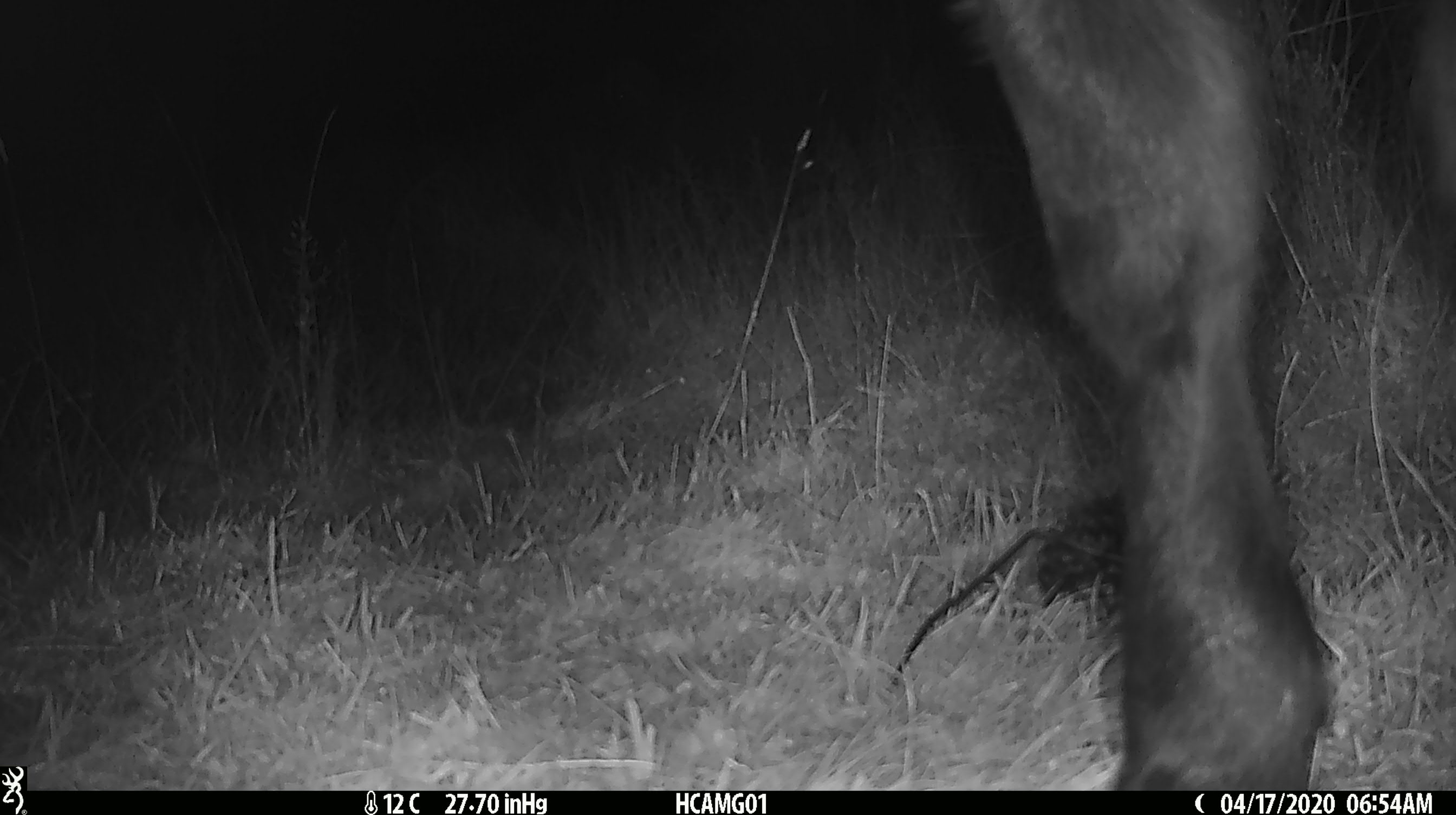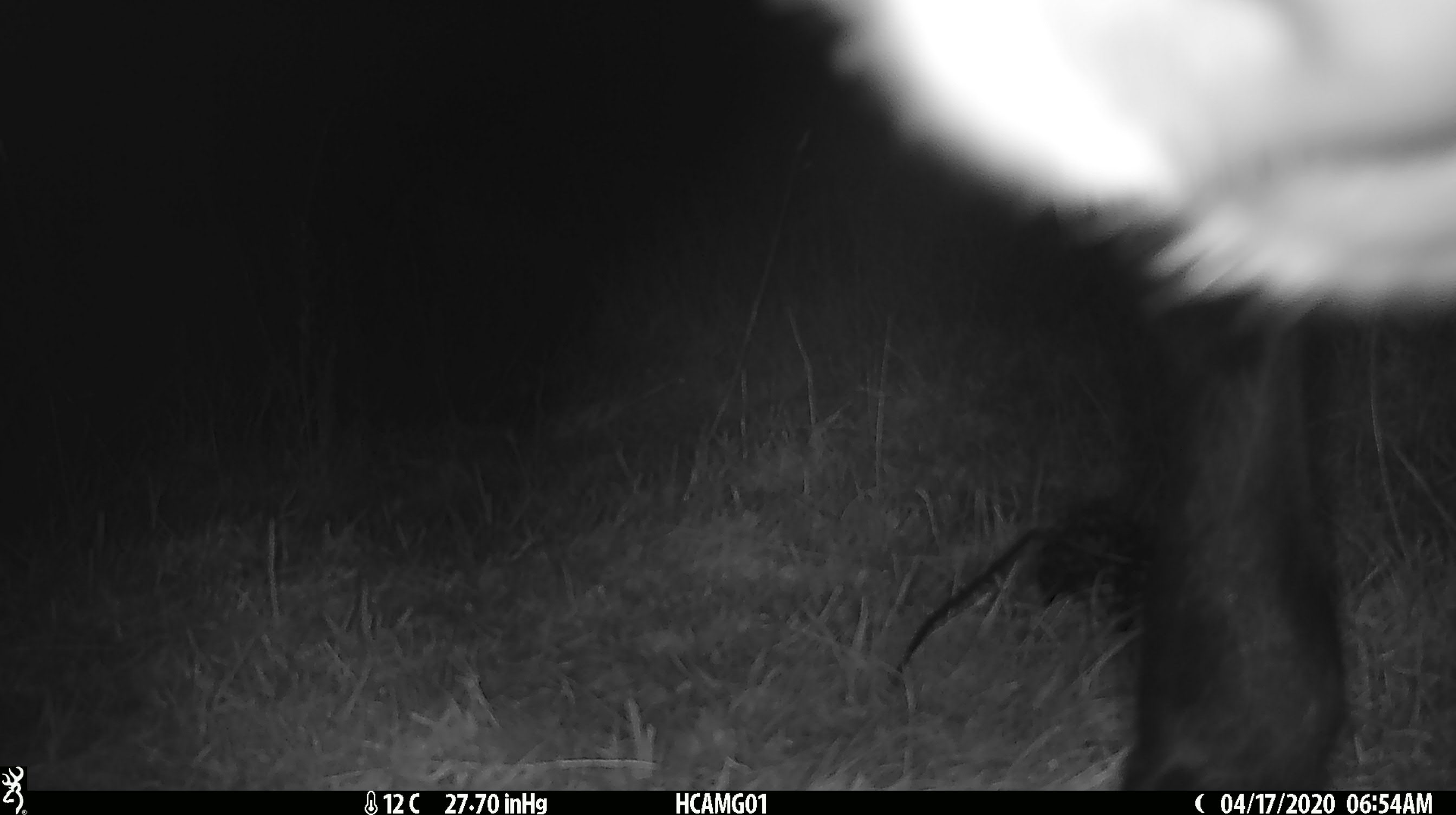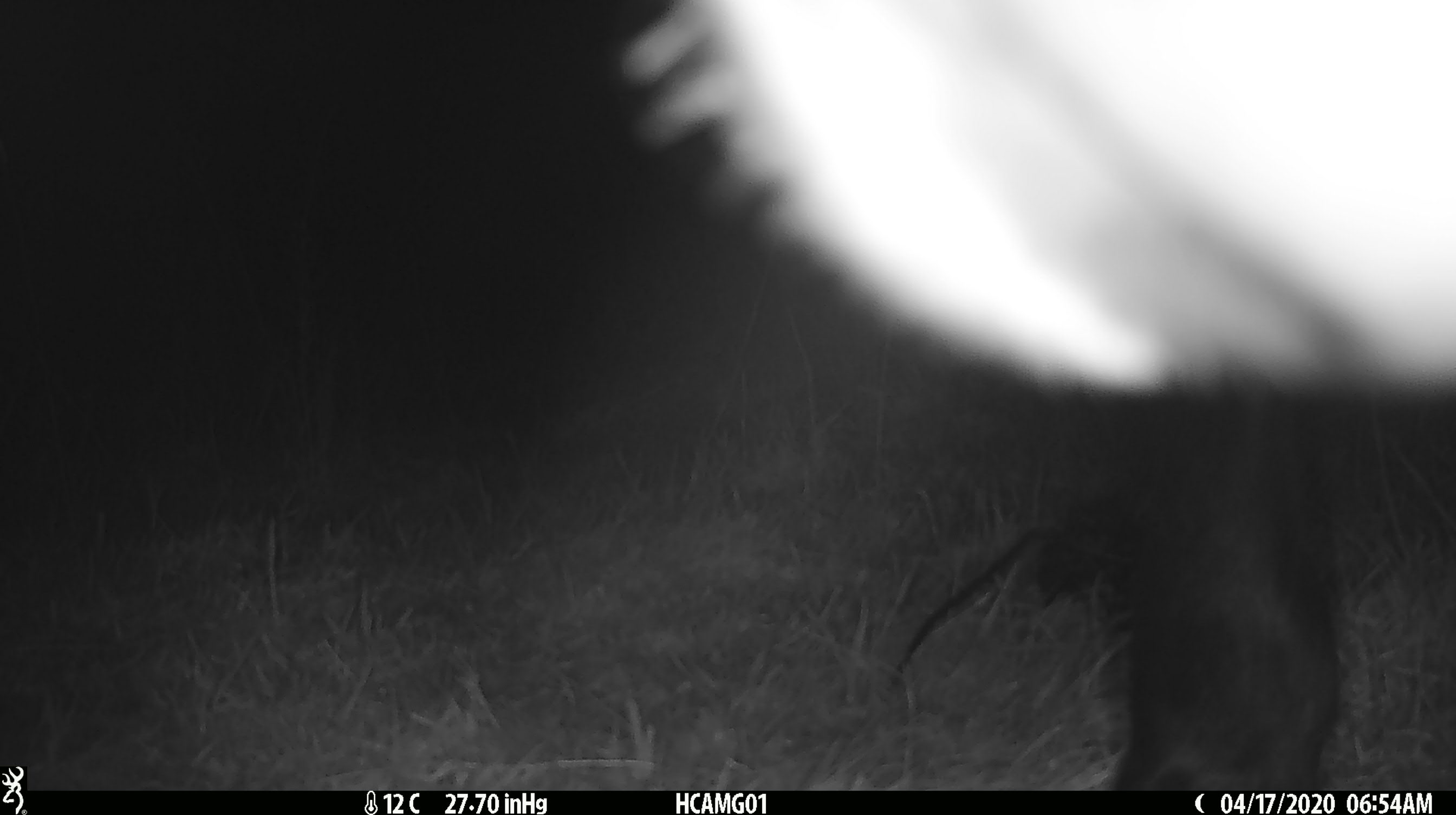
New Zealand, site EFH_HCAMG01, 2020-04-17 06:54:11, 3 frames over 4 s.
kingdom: Animalia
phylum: Chordata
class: Mammalia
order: Artiodactyla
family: Bovidae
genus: Bos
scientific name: Bos taurus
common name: domestic cow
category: cow